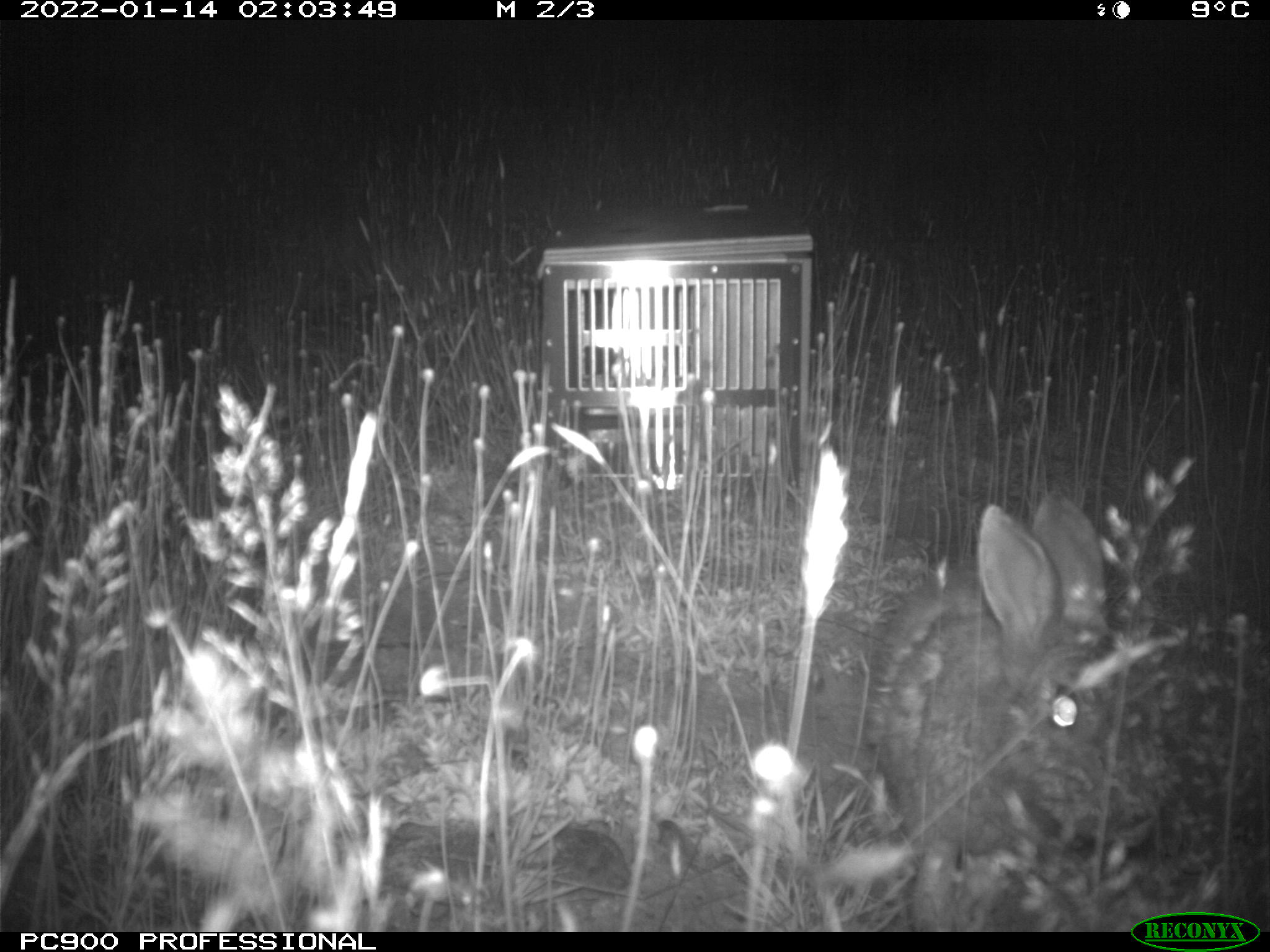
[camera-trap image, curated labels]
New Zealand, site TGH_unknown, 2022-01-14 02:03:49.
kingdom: Animalia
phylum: Chordata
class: Mammalia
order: Lagomorpha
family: Leporidae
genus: Oryctolagus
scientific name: Oryctolagus cuniculus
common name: european rabbit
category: rabbit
Rabbit (european rabbit) (Oryctolagus cuniculus).